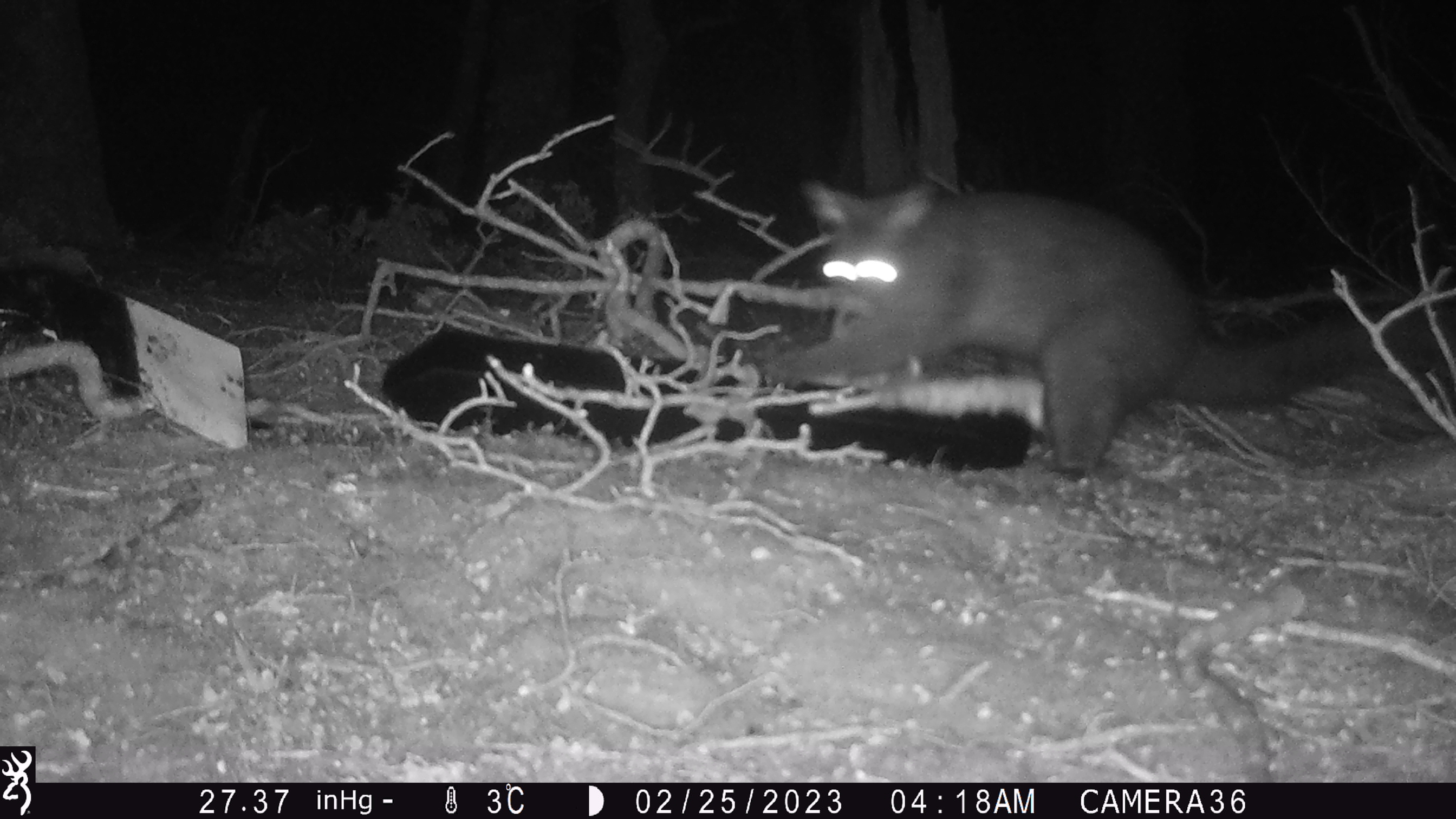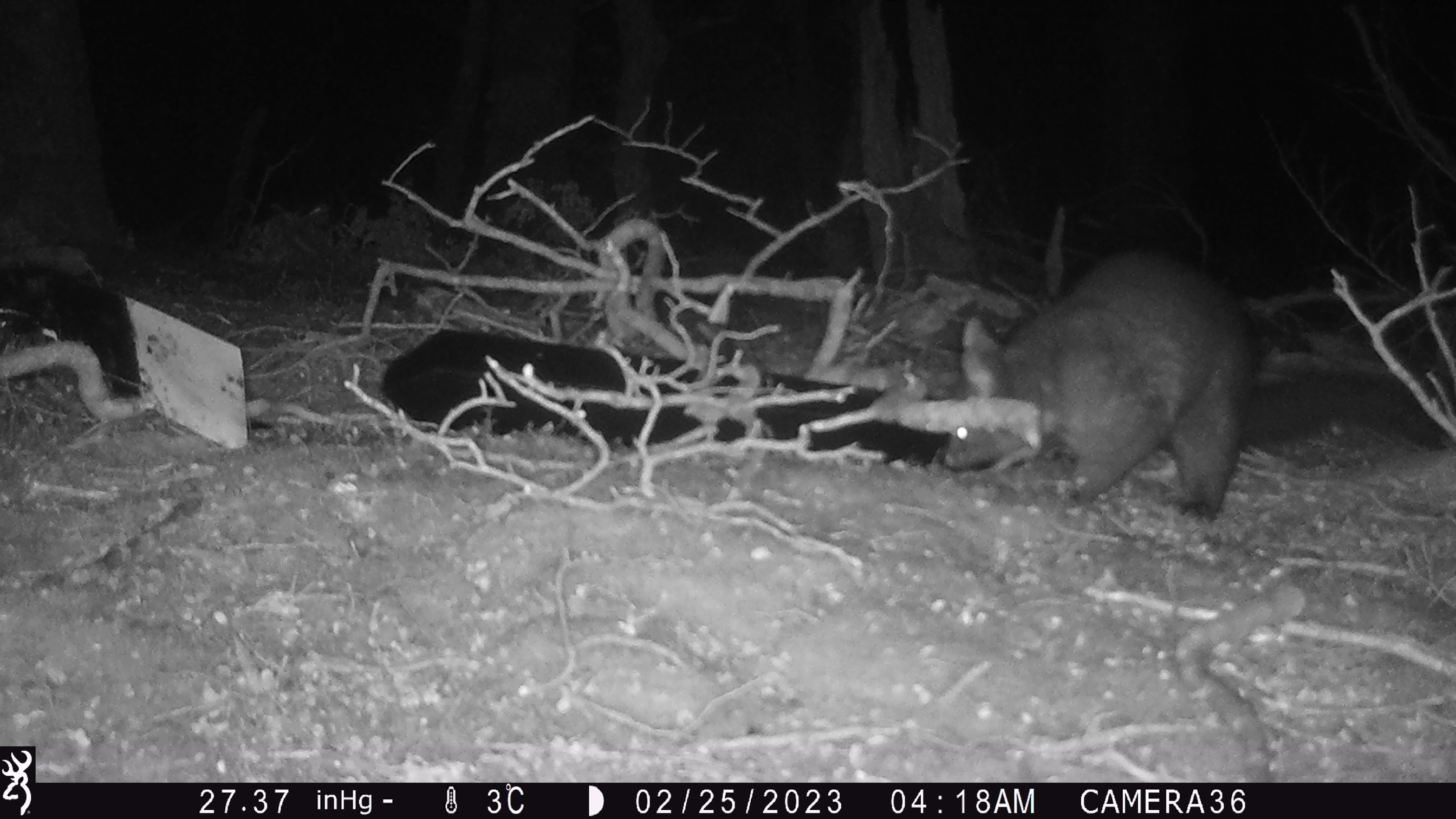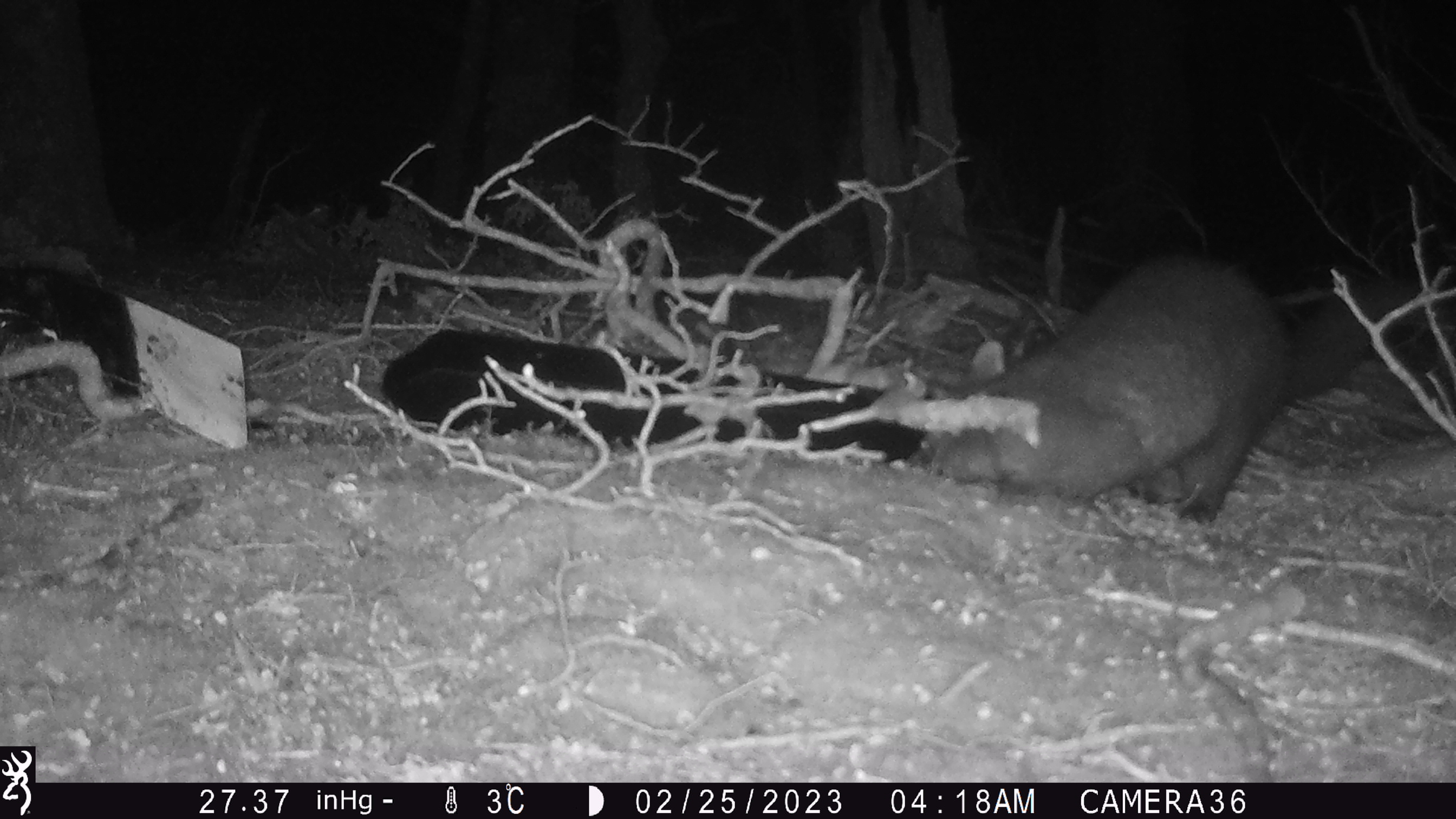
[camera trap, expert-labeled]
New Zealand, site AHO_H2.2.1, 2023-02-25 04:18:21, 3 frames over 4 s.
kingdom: Animalia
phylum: Chordata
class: Mammalia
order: Carnivora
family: Mustelidae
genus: Mustela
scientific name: Mustela erminea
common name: stoat